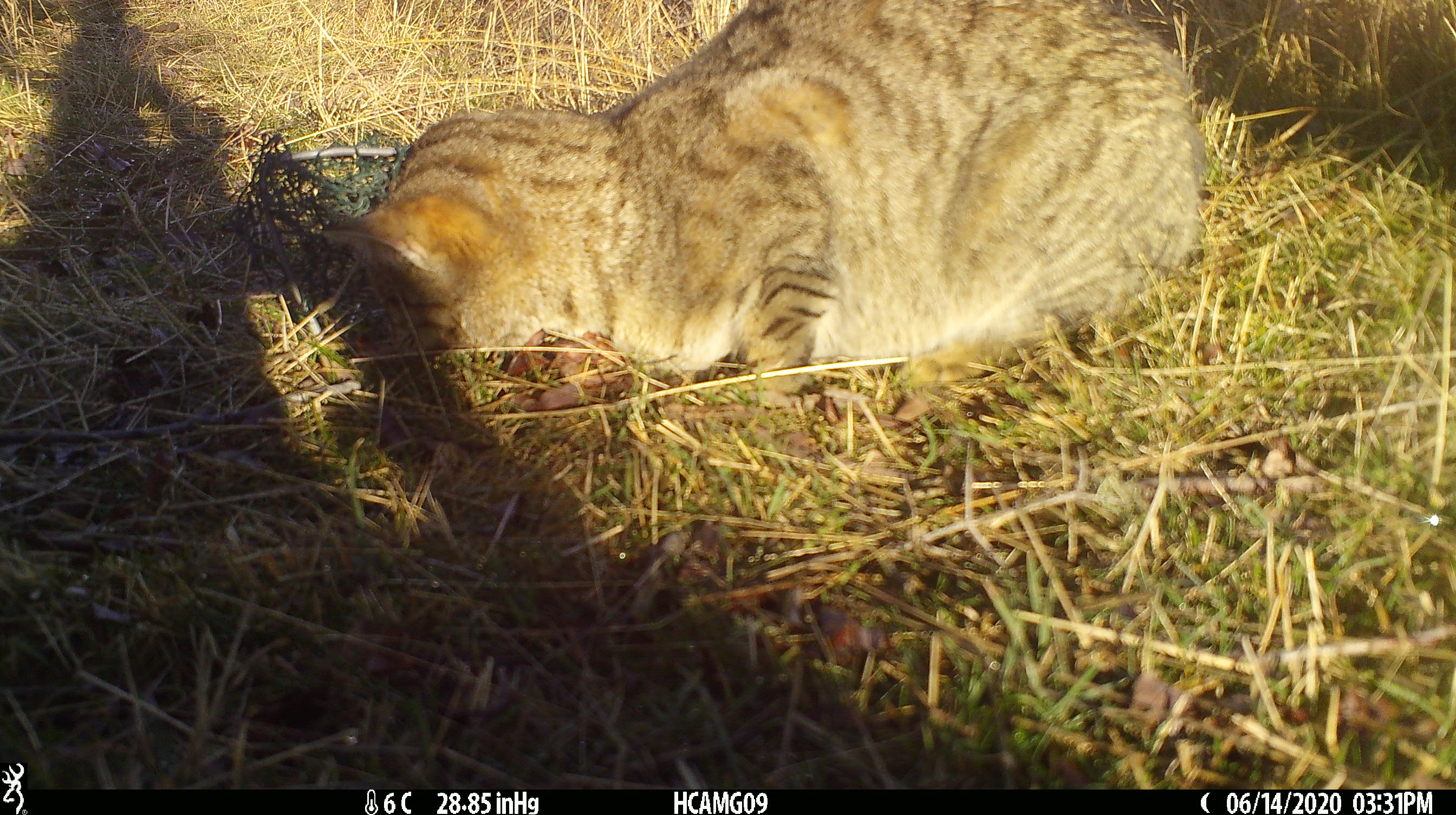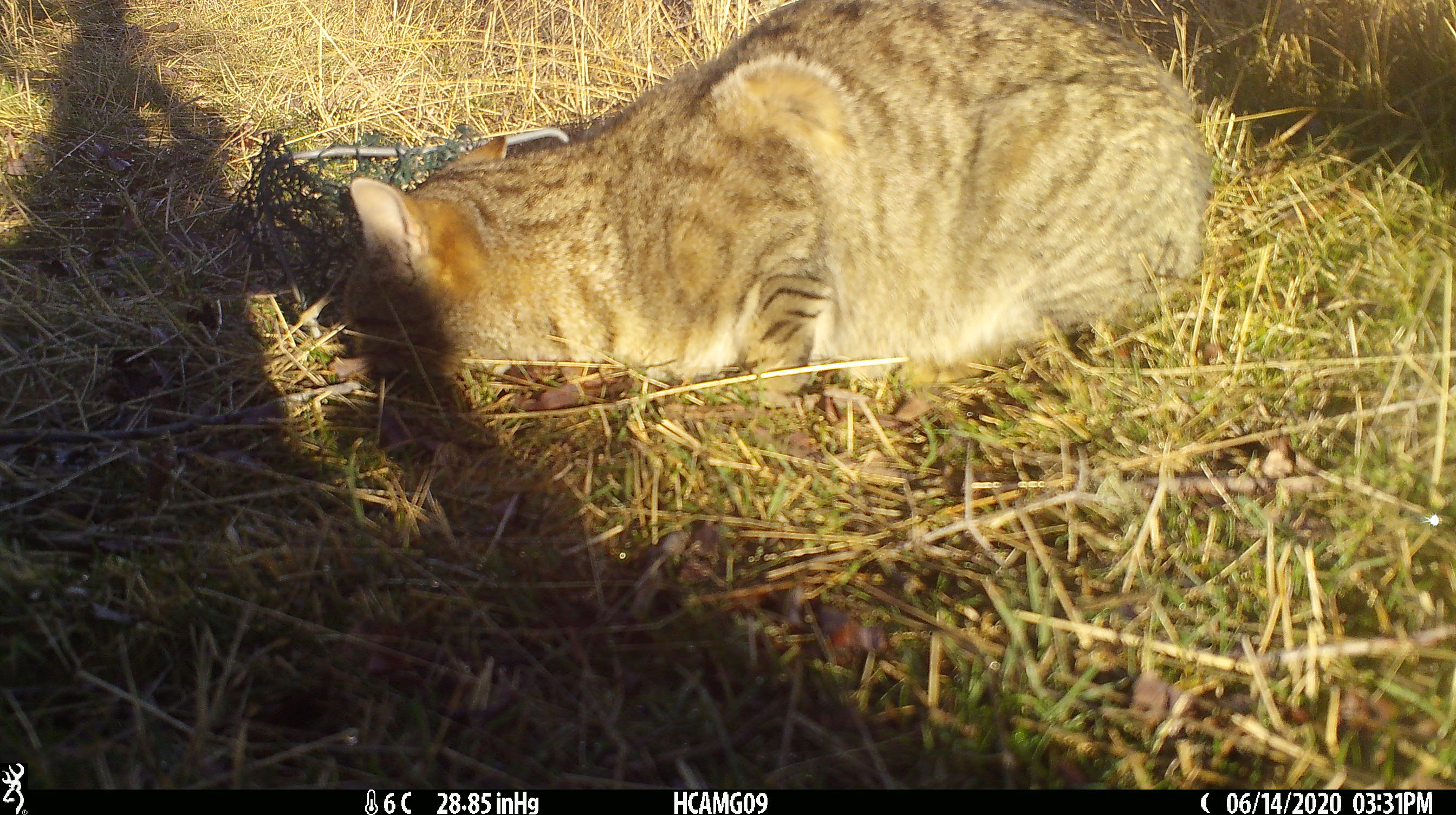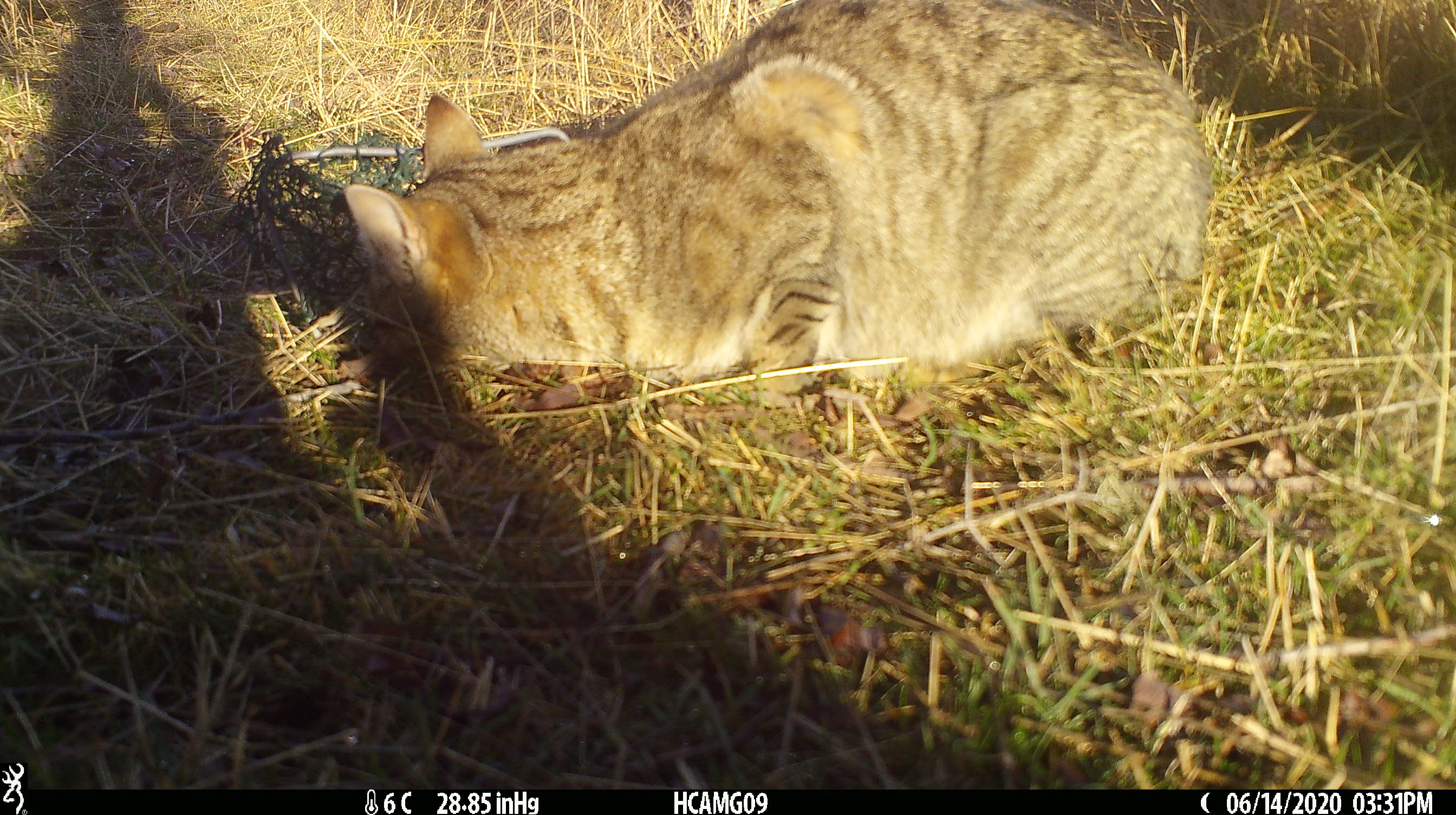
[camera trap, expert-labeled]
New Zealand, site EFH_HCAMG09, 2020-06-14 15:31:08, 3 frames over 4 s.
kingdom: Animalia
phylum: Chordata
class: Mammalia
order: Carnivora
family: Felidae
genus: Felis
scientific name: Felis catus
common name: domestic cat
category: cat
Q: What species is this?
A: Cat (domestic cat) (Felis catus).